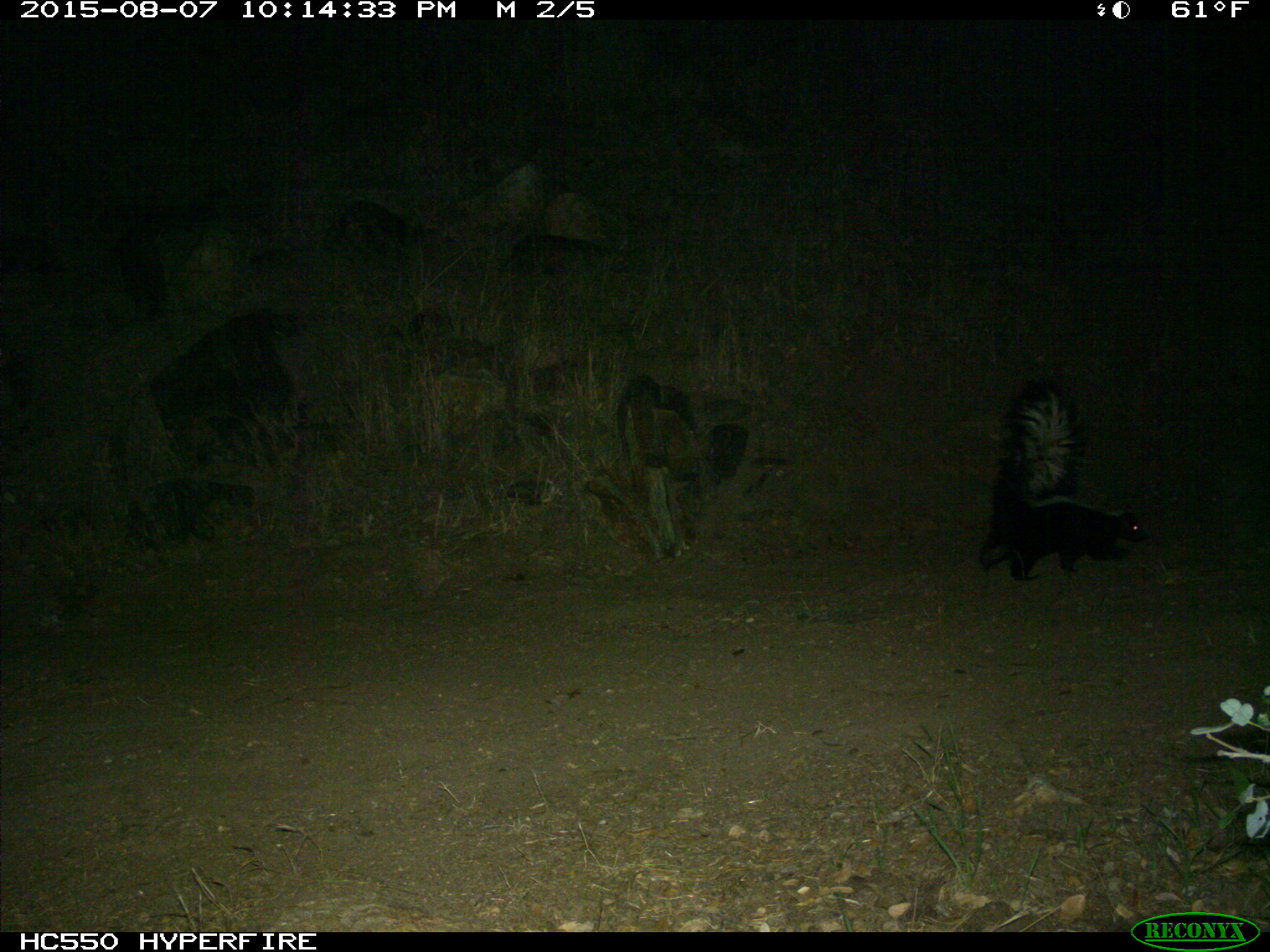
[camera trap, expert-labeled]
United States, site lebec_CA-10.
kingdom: Animalia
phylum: Chordata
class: Mammalia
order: Carnivora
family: Mephitidae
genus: Mephitis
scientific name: Mephitis mephitis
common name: striped skunk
Mephitis mephitis (striped skunk).